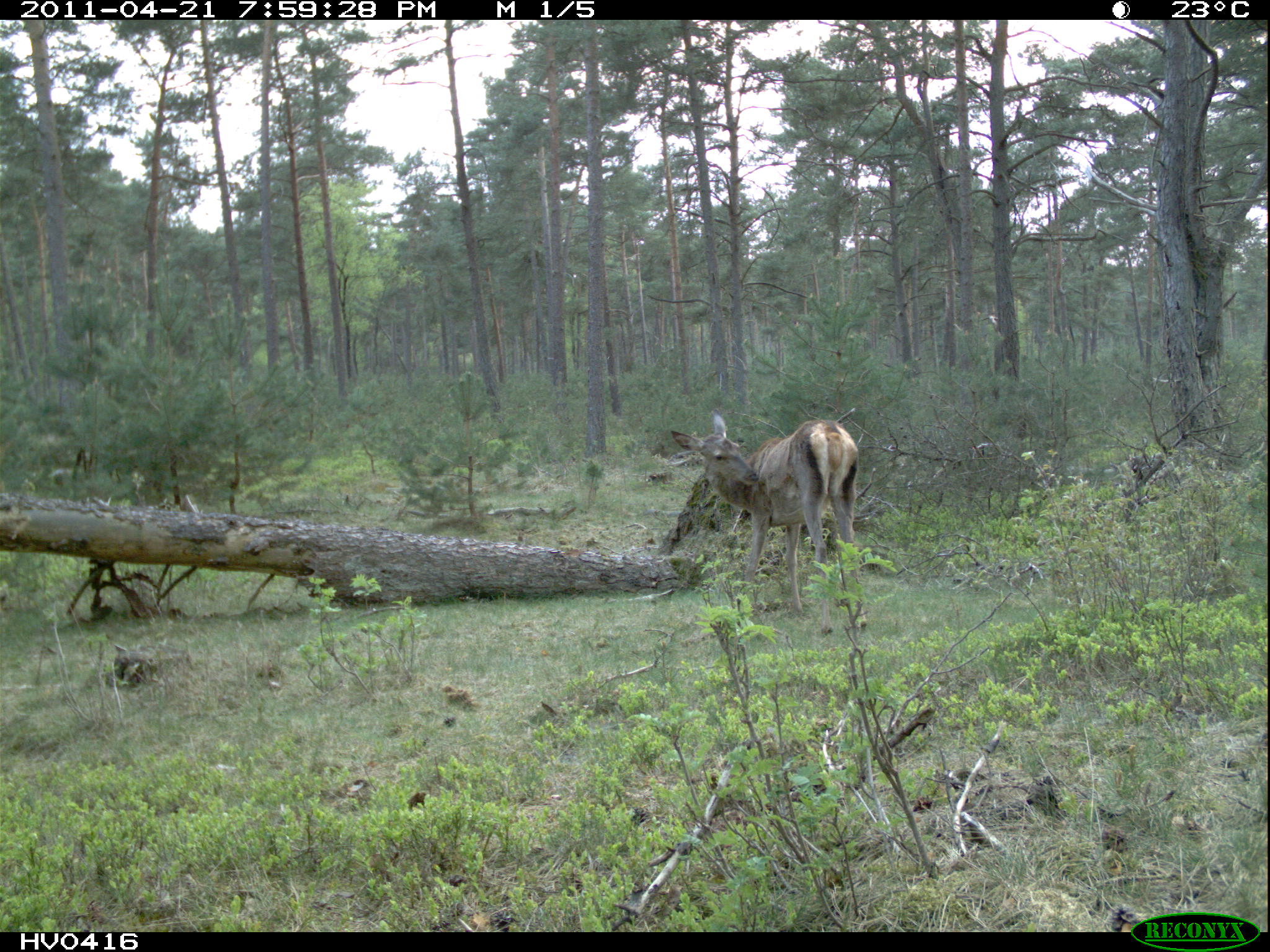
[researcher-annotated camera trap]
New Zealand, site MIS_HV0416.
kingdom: Animalia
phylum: Chordata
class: Mammalia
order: Artiodactyla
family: Cervidae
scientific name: Cervidae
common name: deer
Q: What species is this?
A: Deer (Cervidae).